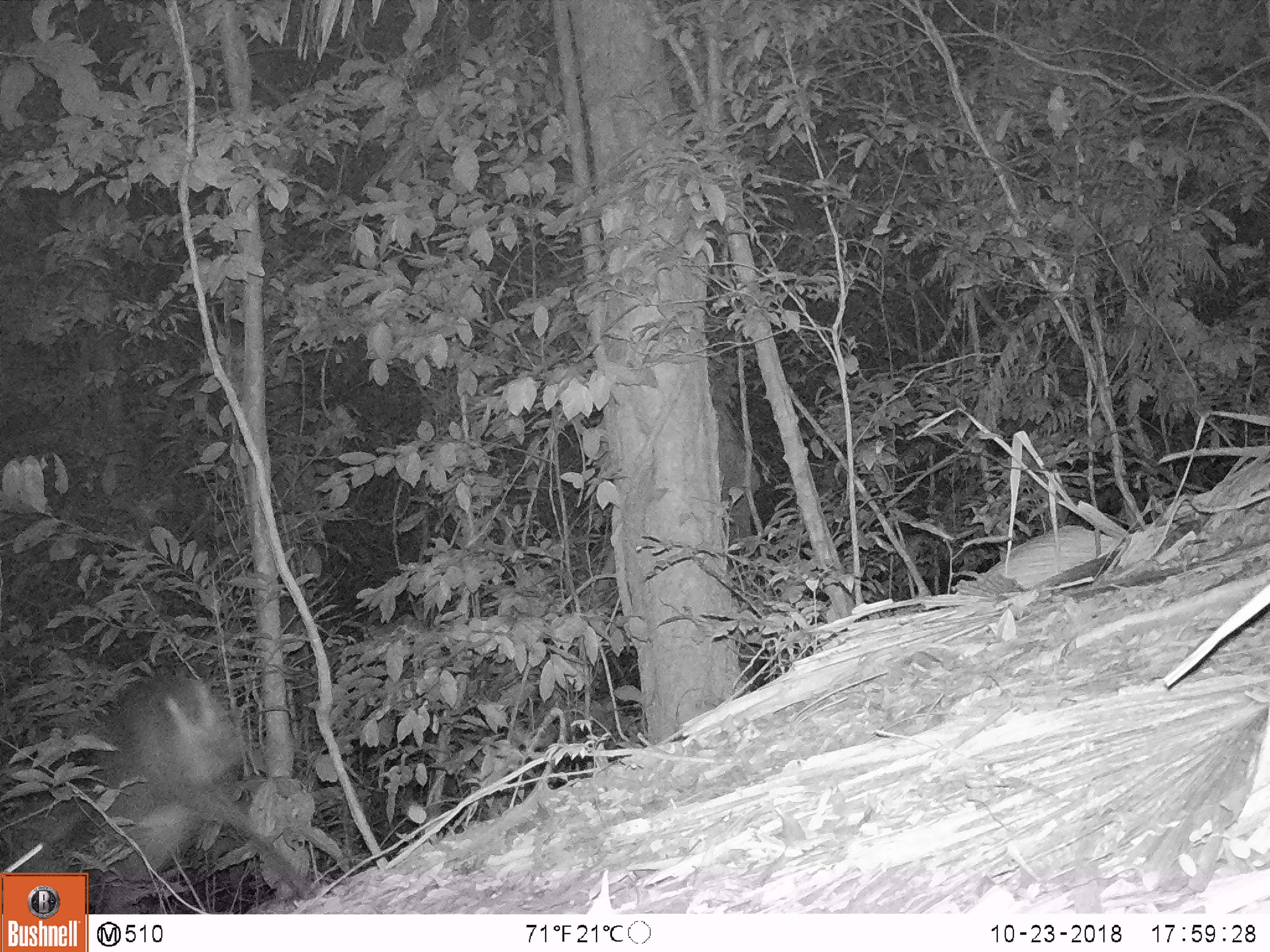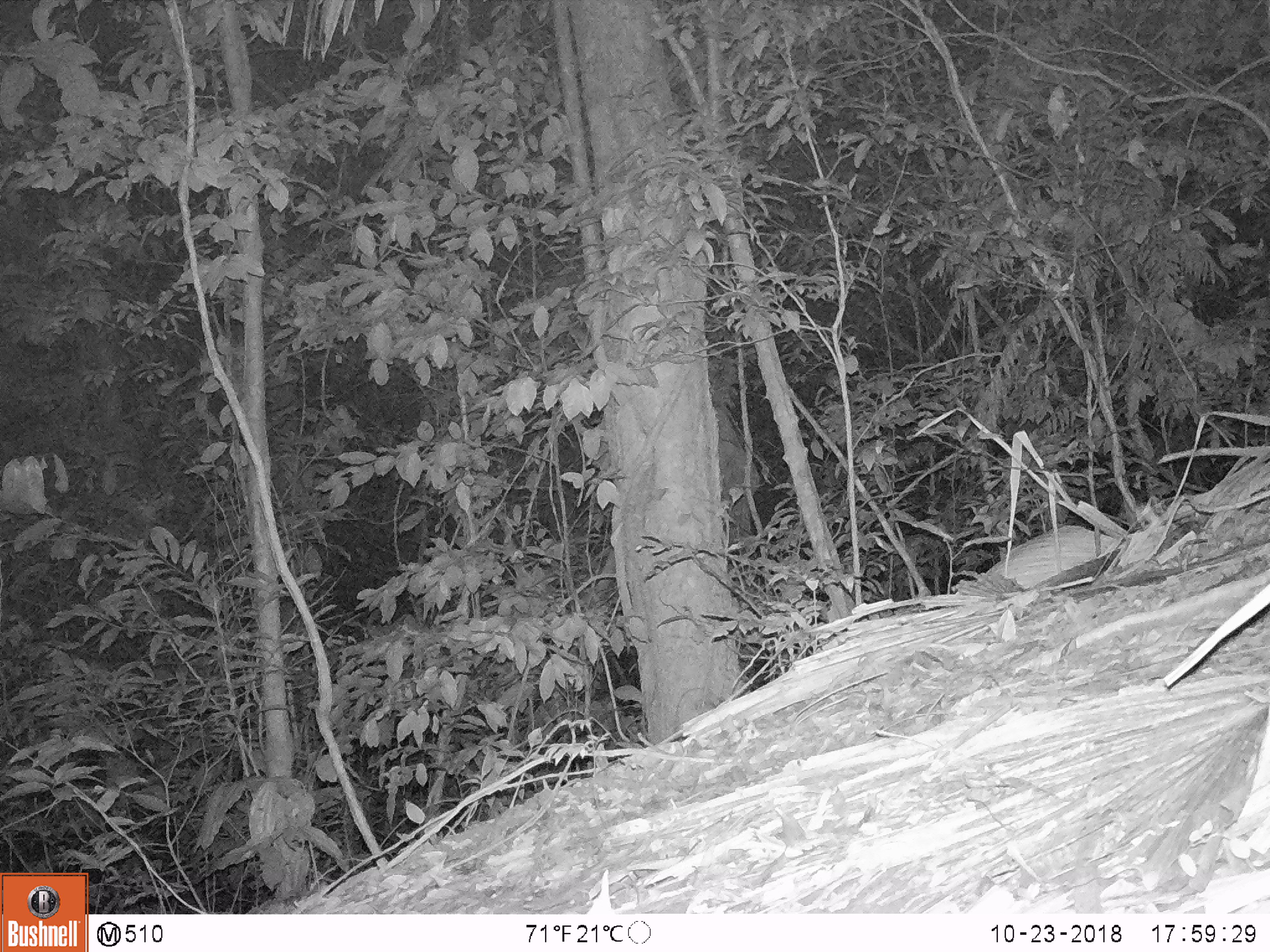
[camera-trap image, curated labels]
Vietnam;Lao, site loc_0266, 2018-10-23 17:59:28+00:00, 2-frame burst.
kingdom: Animalia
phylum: Chordata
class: Mammalia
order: Artiodactyla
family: Cervidae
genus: Muntiacus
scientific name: Muntiacus rooseveltorum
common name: roosevelt's muntjac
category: roosevelts muntjac group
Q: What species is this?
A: Roosevelts muntjac group (roosevelt's muntjac) (Muntiacus rooseveltorum).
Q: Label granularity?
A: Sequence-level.